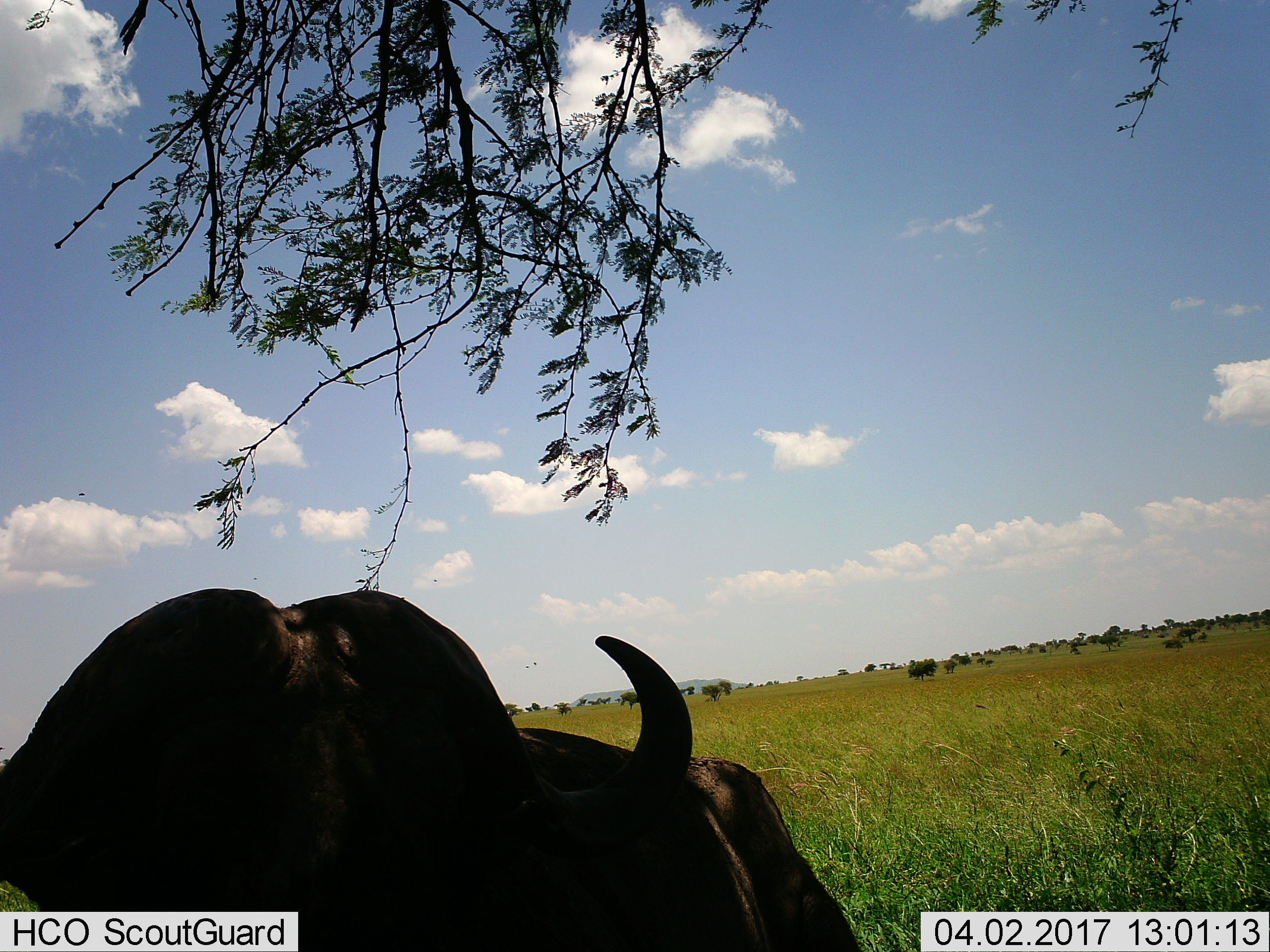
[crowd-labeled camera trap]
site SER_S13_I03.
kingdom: Animalia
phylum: Chordata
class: Mammalia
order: Artiodactyla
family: Bovidae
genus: Connochaetes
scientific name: Connochaetes taurinus taurinus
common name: blue wildebeest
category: wildebeestblue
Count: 1.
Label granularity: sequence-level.